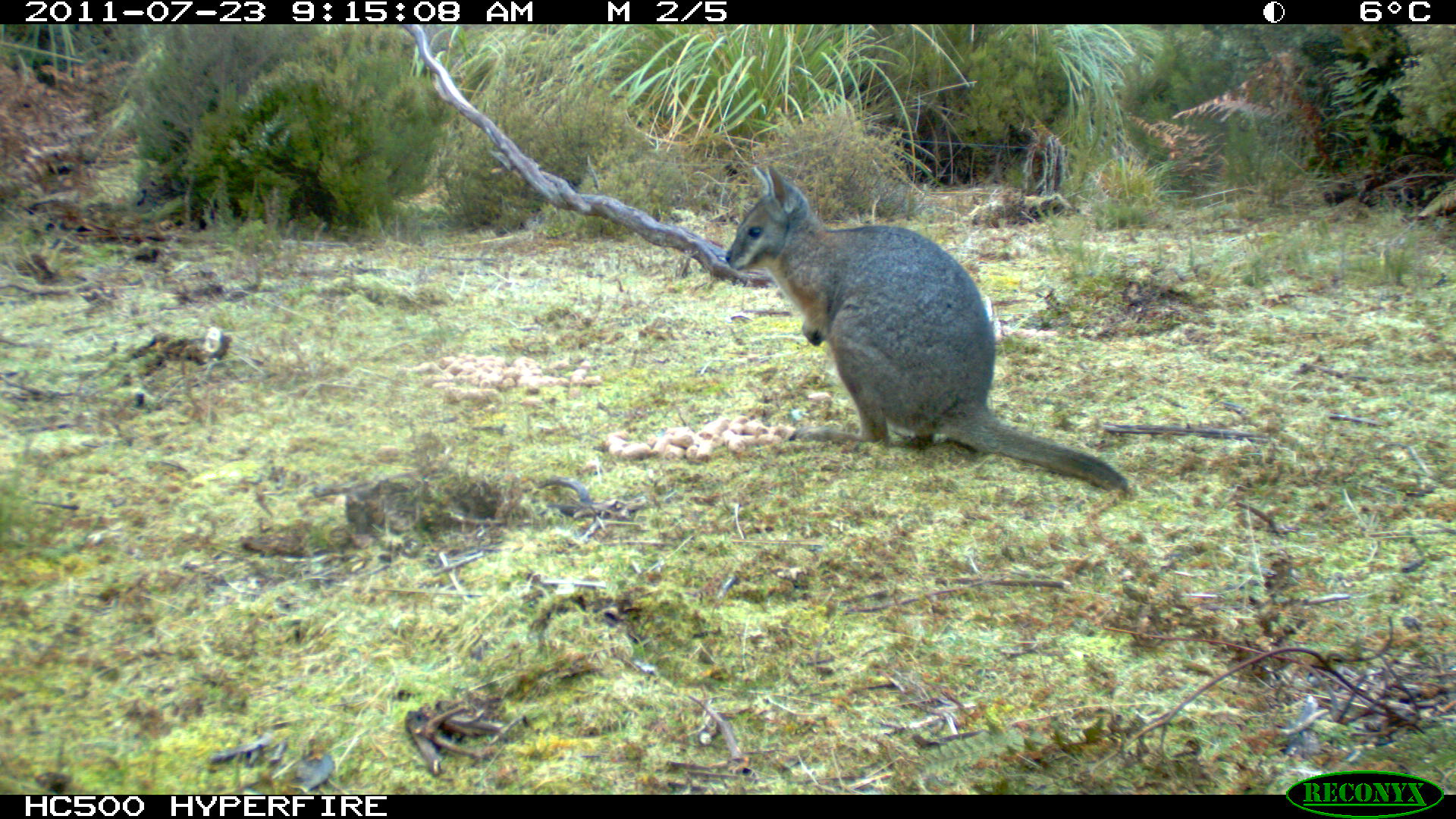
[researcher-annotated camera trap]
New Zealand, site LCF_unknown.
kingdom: Animalia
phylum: Chordata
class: Mammalia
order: Diprotodontia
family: Macropodidae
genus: Notamacropus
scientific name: Notamacropus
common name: wallaby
Wallaby (Notamacropus).